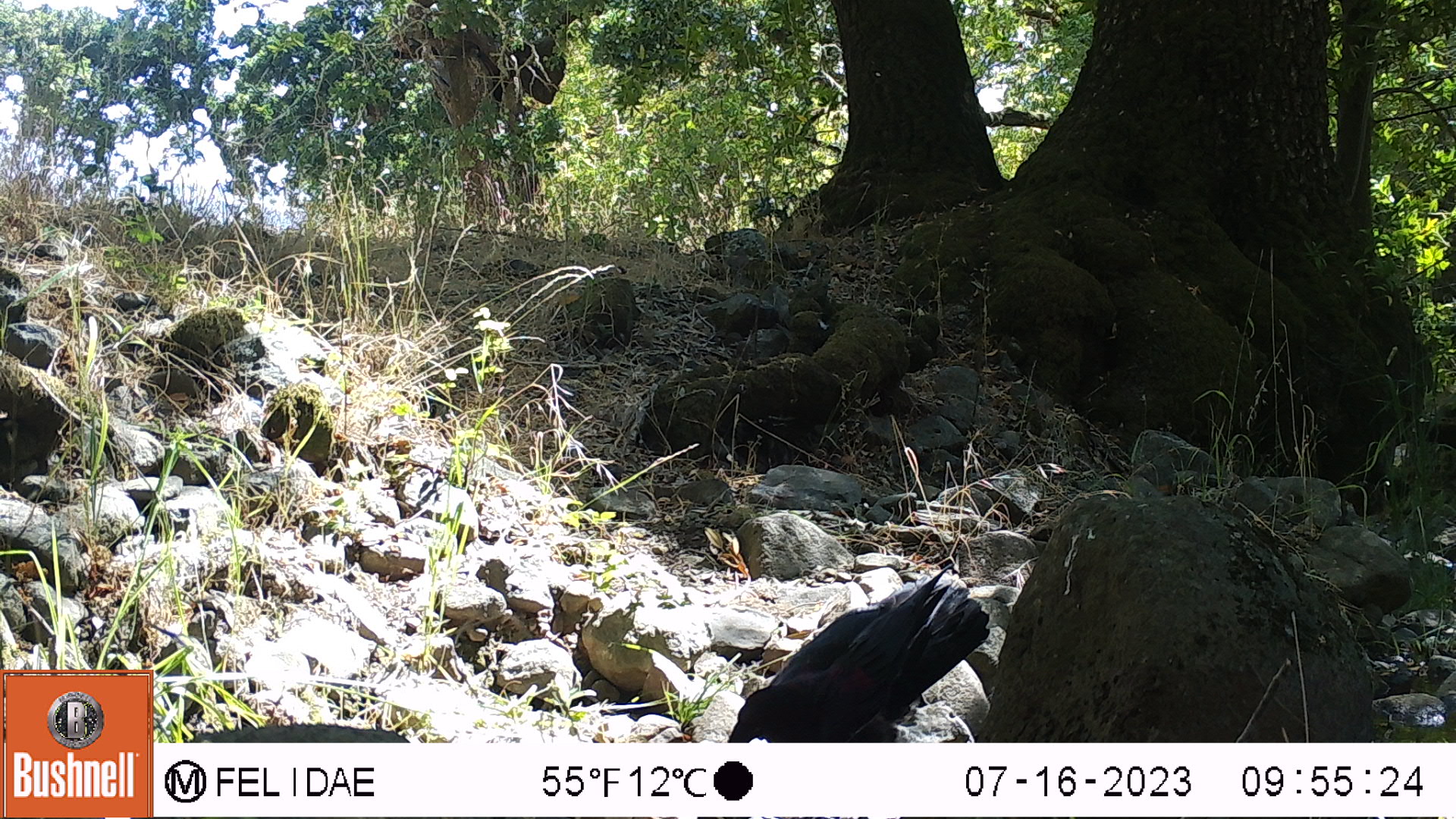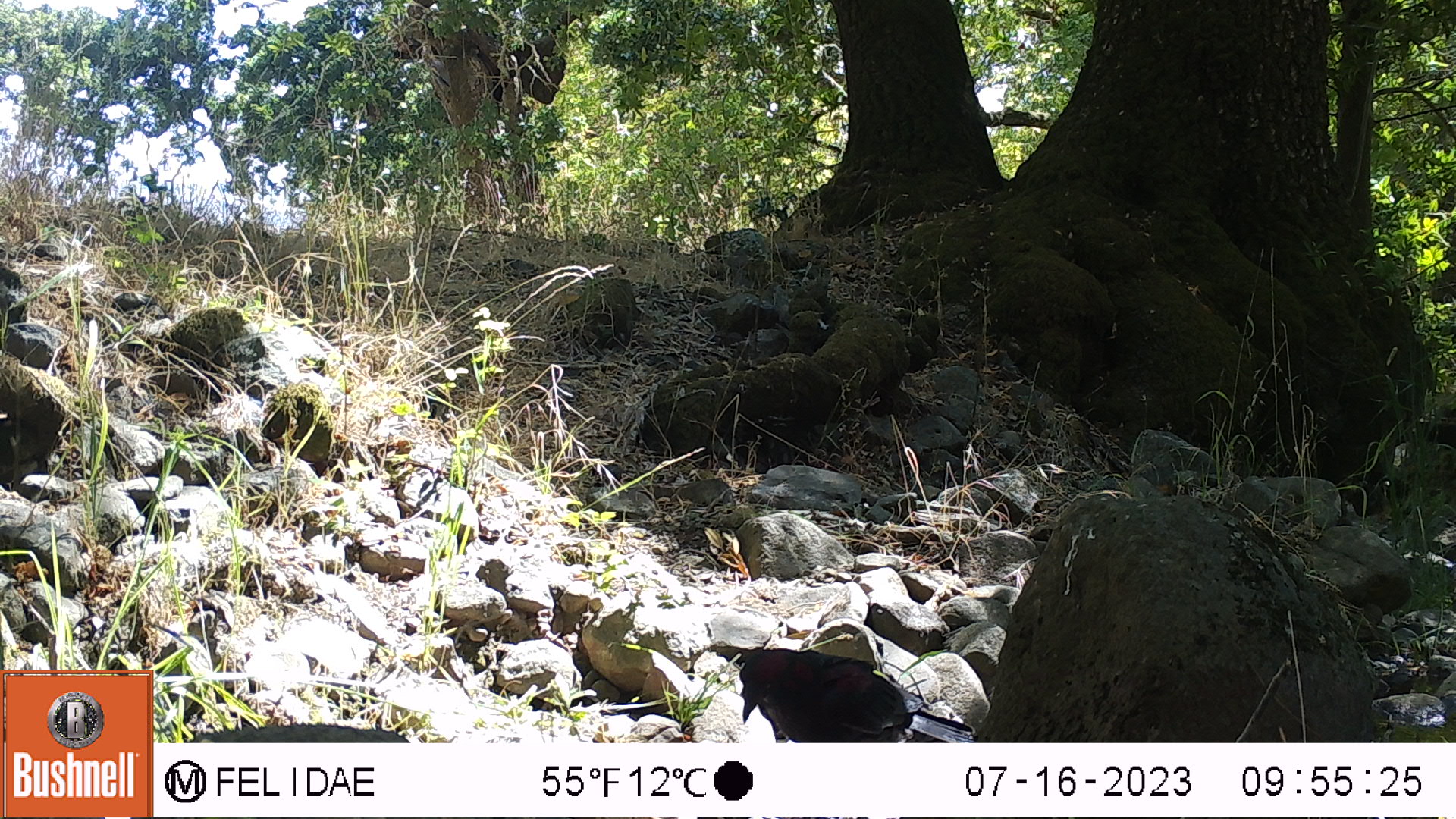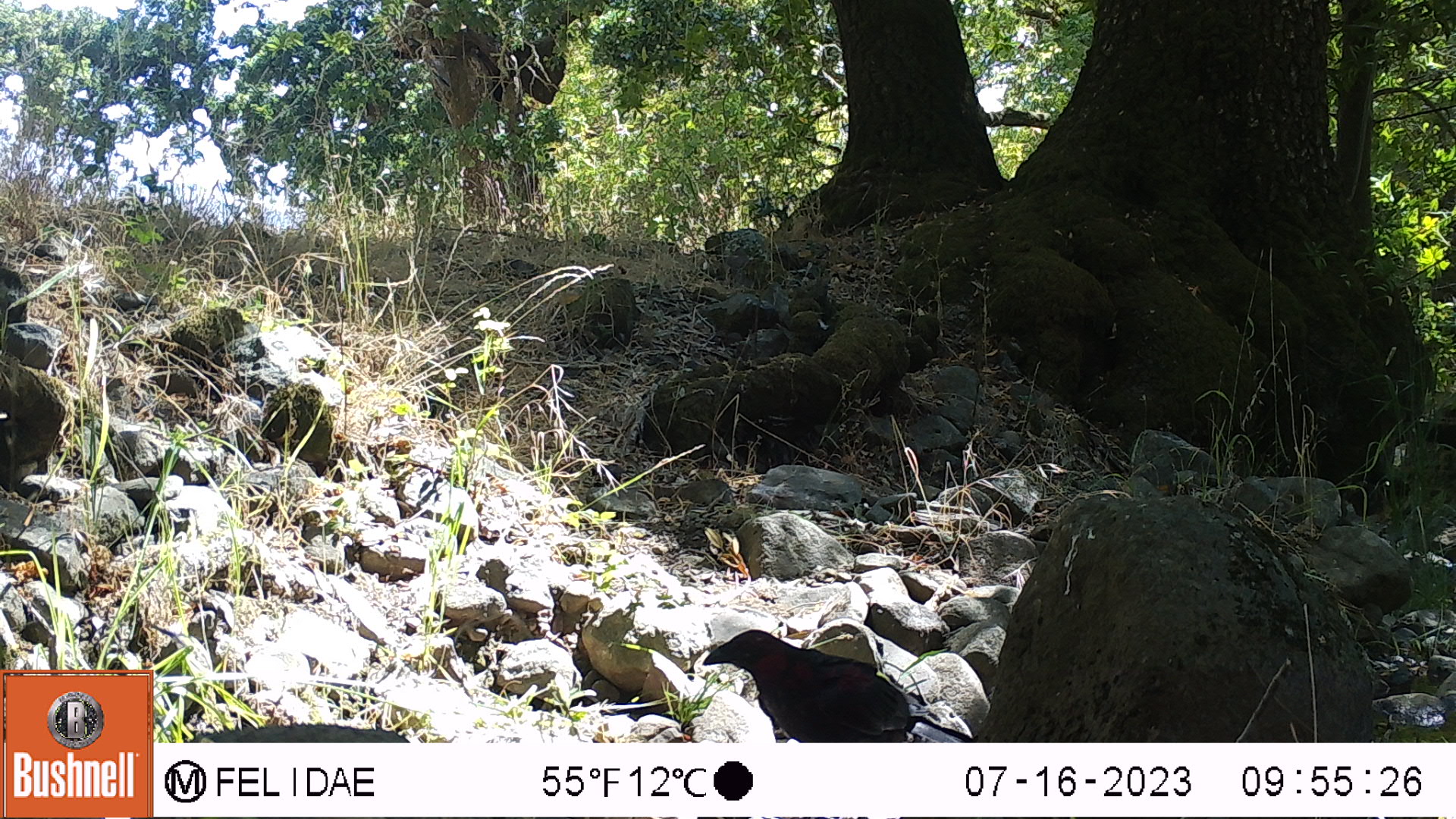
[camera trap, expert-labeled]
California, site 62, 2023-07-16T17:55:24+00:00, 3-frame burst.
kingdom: Animalia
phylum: Chordata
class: Aves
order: Galliformes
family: Phasianidae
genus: Meleagris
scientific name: Meleagris gallopavo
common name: turkey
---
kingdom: Animalia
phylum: Chordata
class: Aves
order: Passeriformes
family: Corvidae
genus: Corvus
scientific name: Corvus brachyrhynchos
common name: american crow